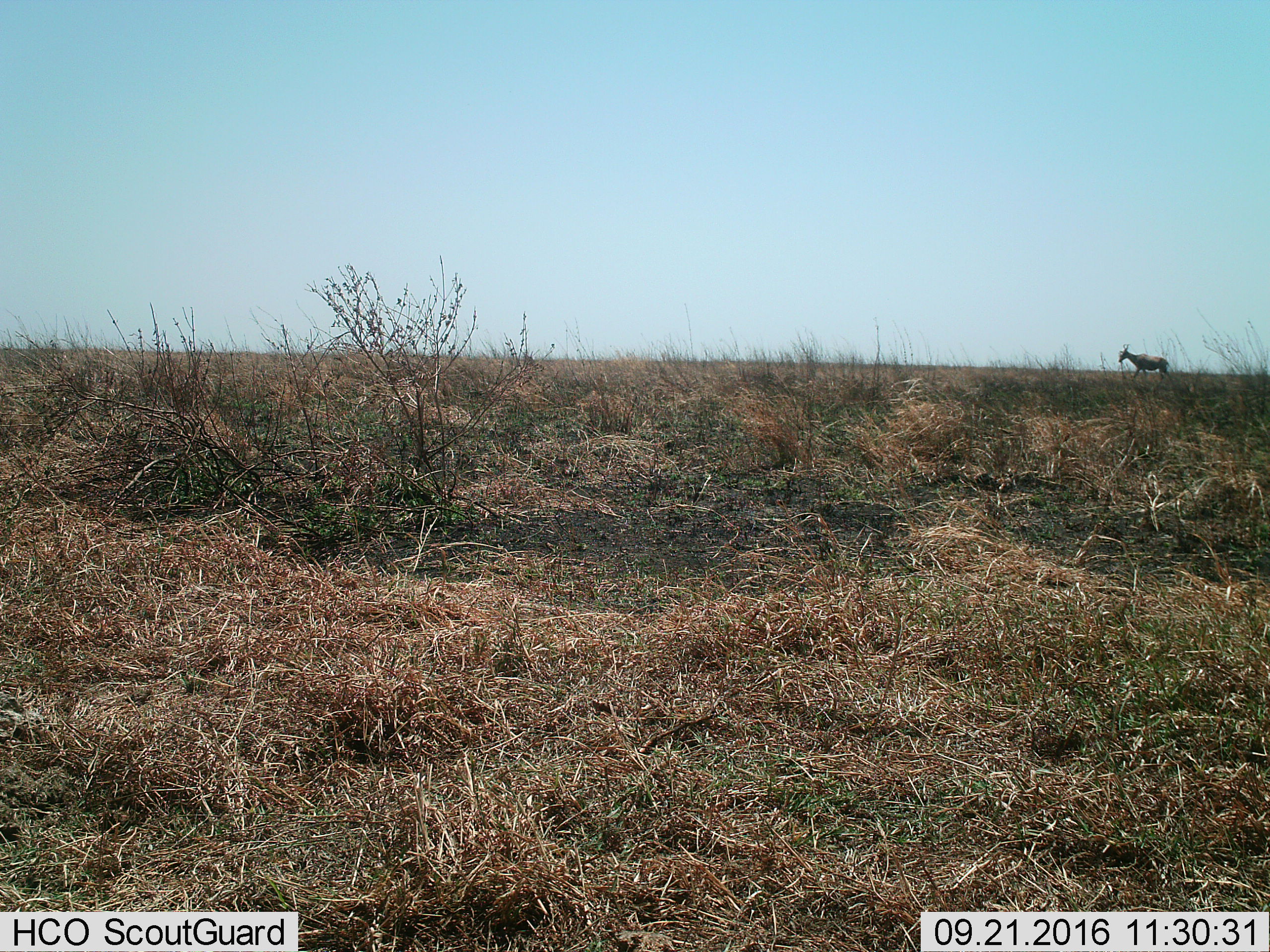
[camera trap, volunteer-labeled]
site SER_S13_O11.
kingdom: Animalia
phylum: Chordata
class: Mammalia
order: Artiodactyla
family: Bovidae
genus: Alcelaphus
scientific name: Alcelaphus buselaphus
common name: hartebeest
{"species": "hartebeest (Alcelaphus buselaphus)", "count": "1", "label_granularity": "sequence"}